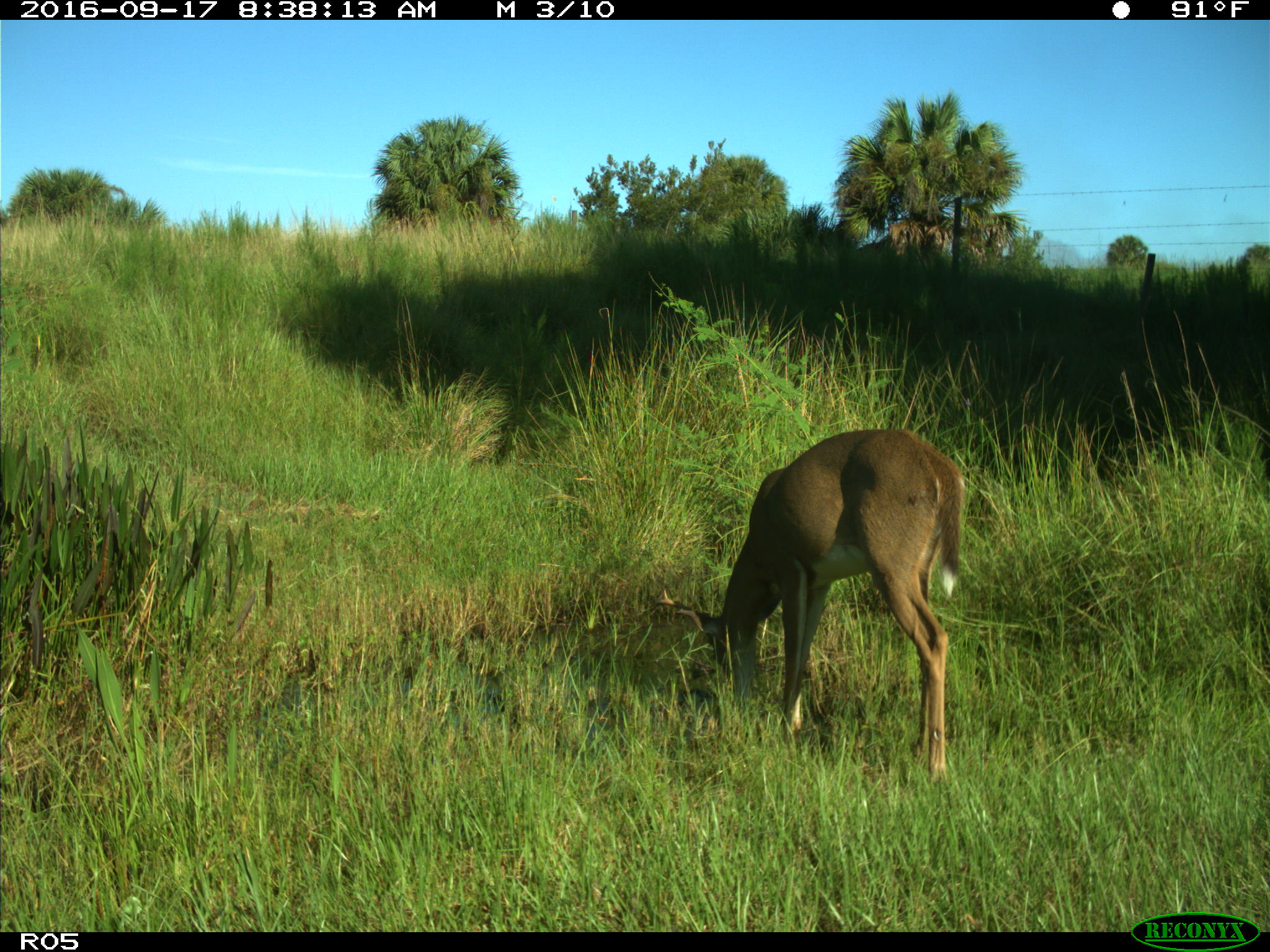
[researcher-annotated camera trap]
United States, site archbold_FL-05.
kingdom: Animalia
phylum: Chordata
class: Mammalia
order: Artiodactyla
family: Cervidae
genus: Odocoileus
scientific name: Odocoileus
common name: deer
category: unidentified deer